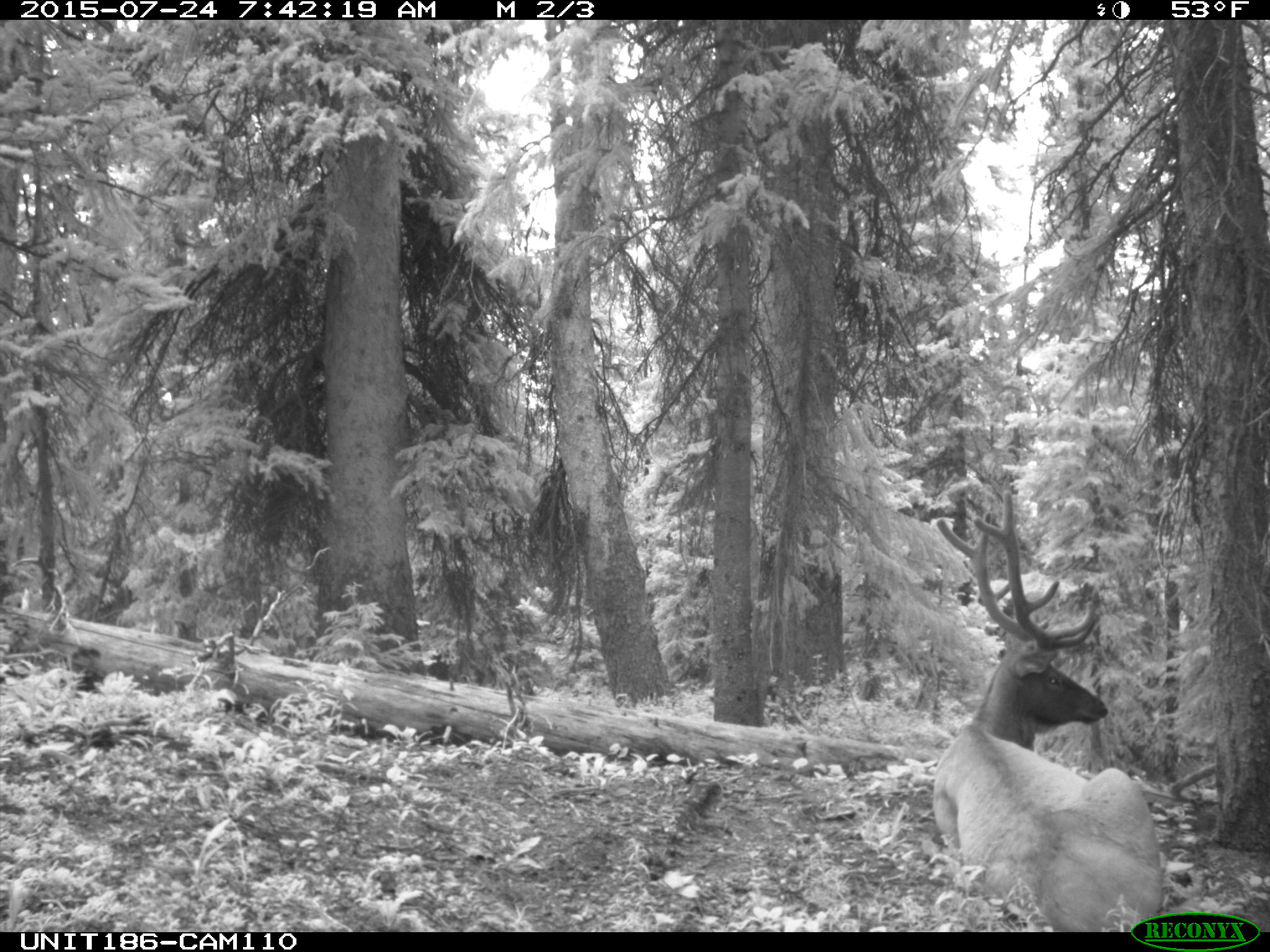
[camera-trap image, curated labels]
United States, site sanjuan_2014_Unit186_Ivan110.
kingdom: Animalia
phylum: Chordata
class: Mammalia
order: Artiodactyla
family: Cervidae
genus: Cervus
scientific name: Cervus elaphus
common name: red deer